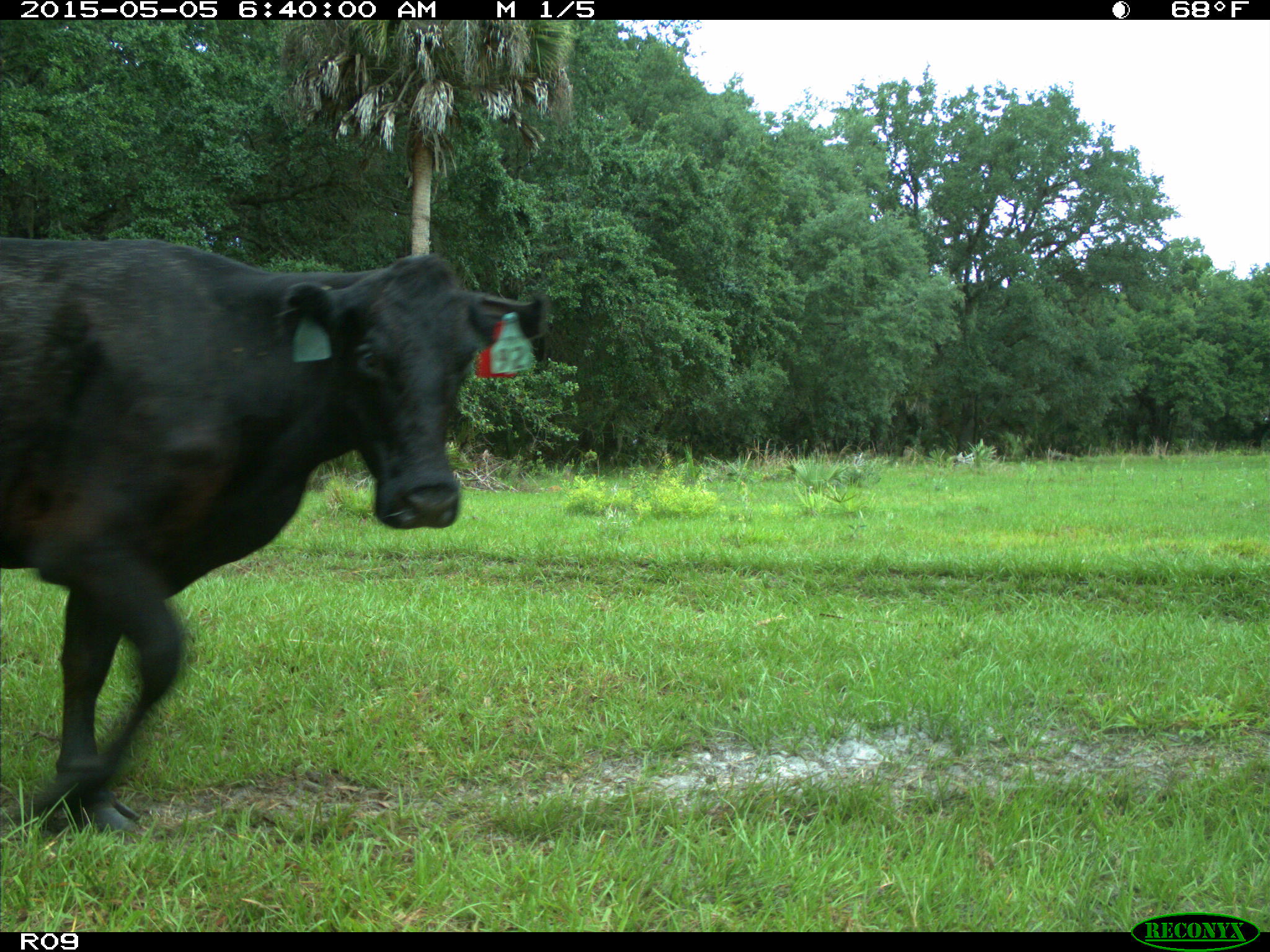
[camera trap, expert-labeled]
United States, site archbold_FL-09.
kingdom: Animalia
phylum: Chordata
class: Mammalia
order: Artiodactyla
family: Bovidae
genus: Bos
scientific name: Bos taurus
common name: domestic cow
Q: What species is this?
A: Bos taurus (domestic cow).